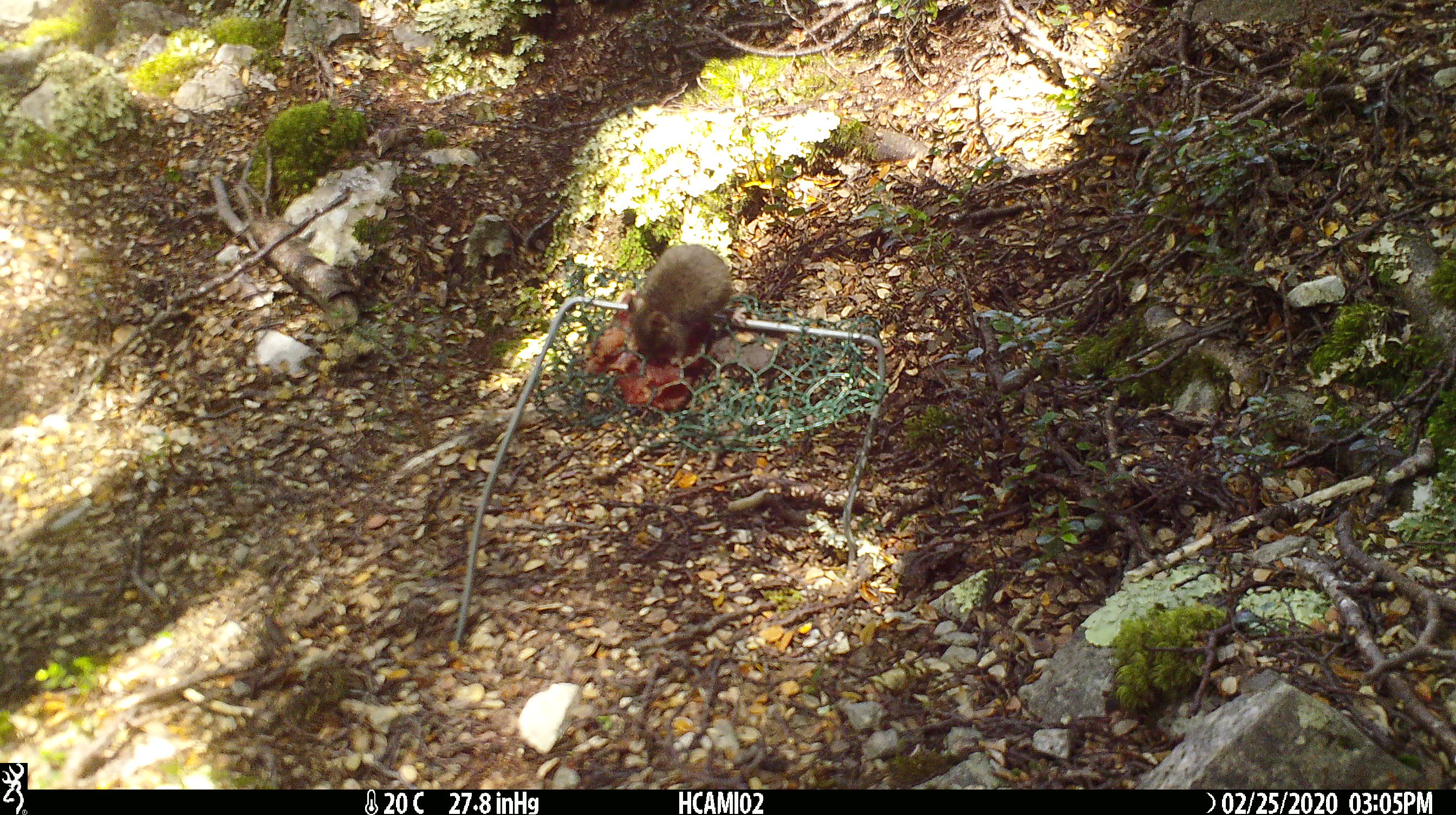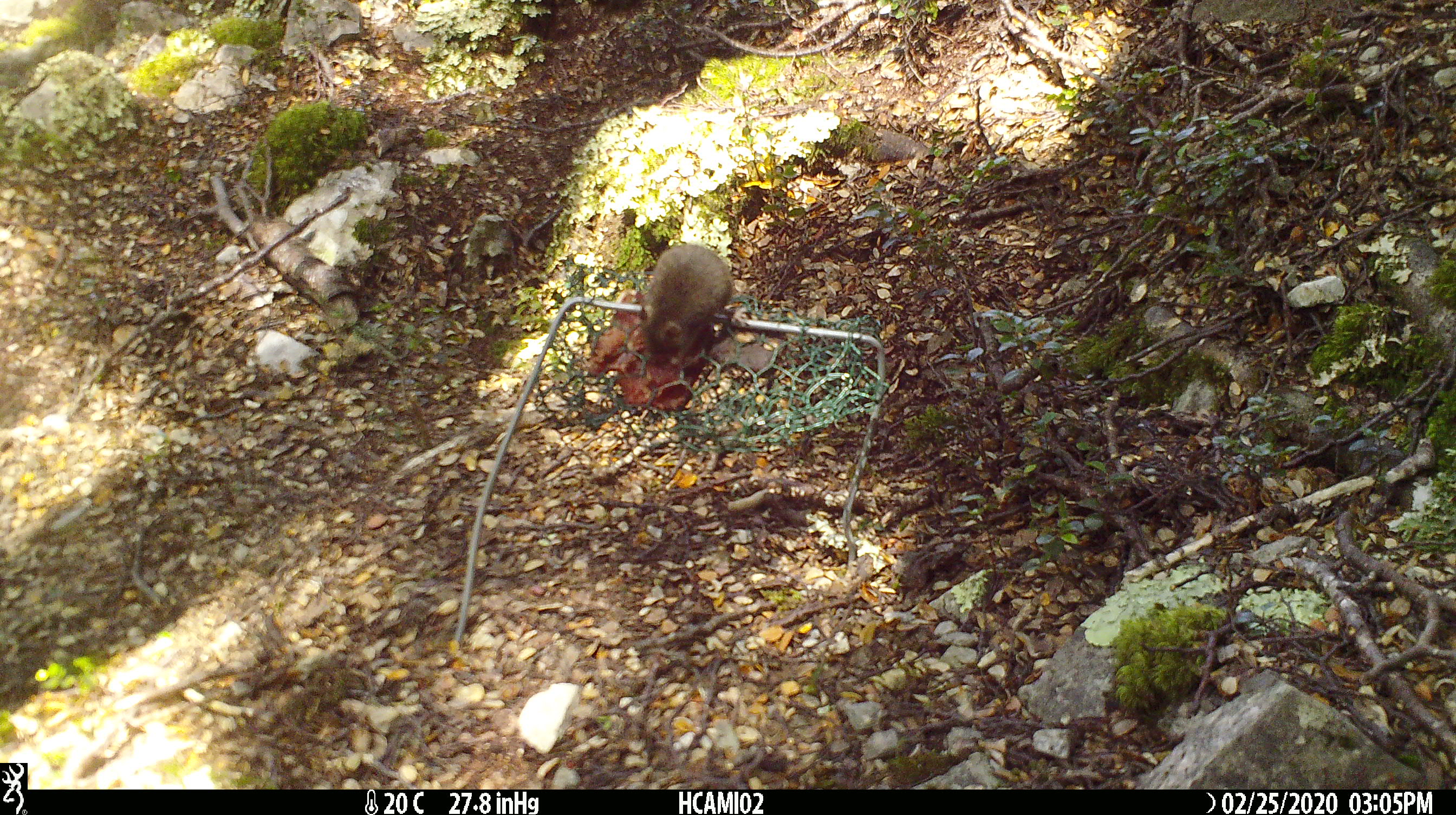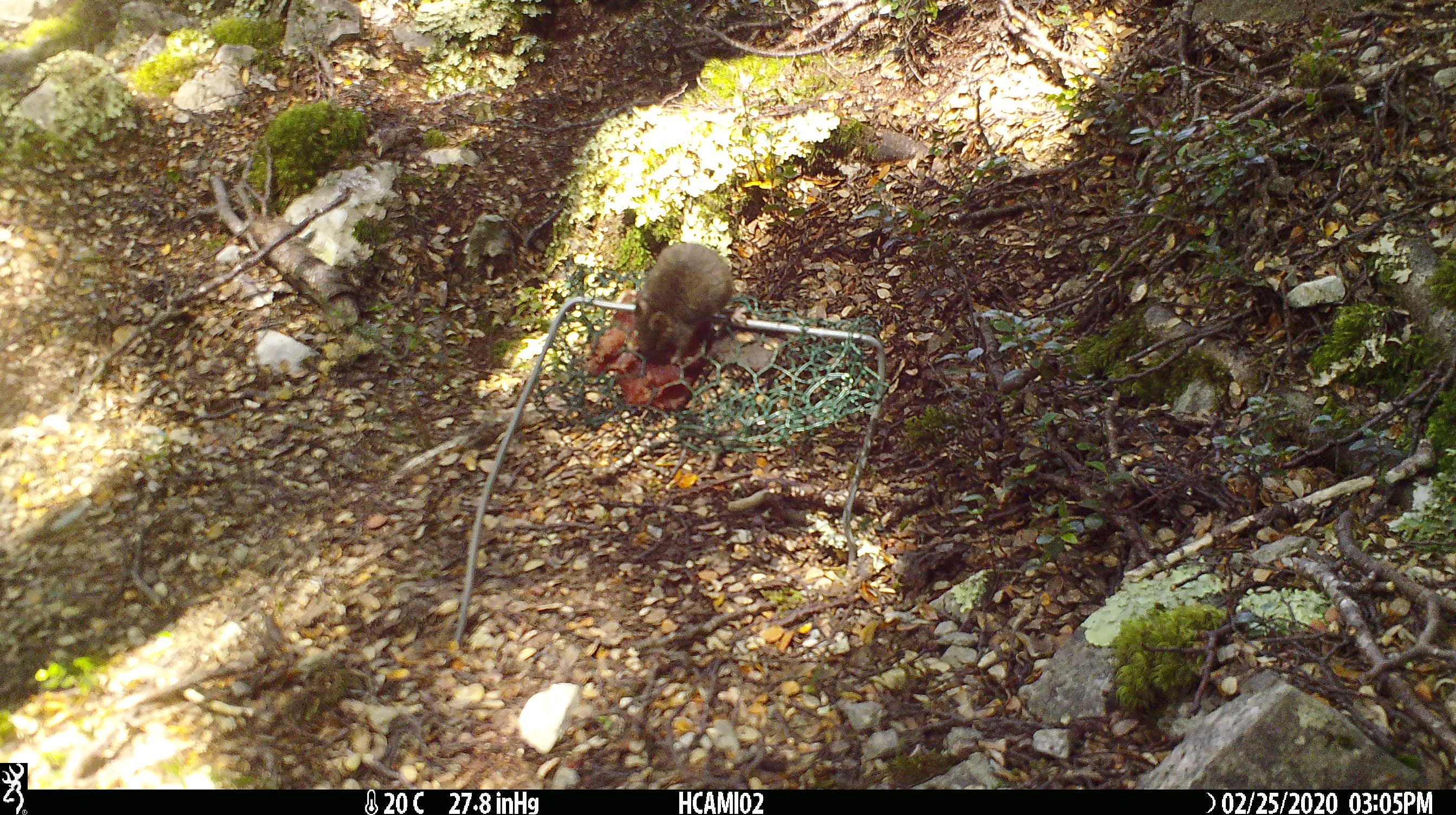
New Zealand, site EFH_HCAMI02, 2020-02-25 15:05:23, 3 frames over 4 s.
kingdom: Animalia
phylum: Chordata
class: Mammalia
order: Rodentia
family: Muridae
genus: Mus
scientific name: Mus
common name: mouse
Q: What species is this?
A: Mouse (Mus).